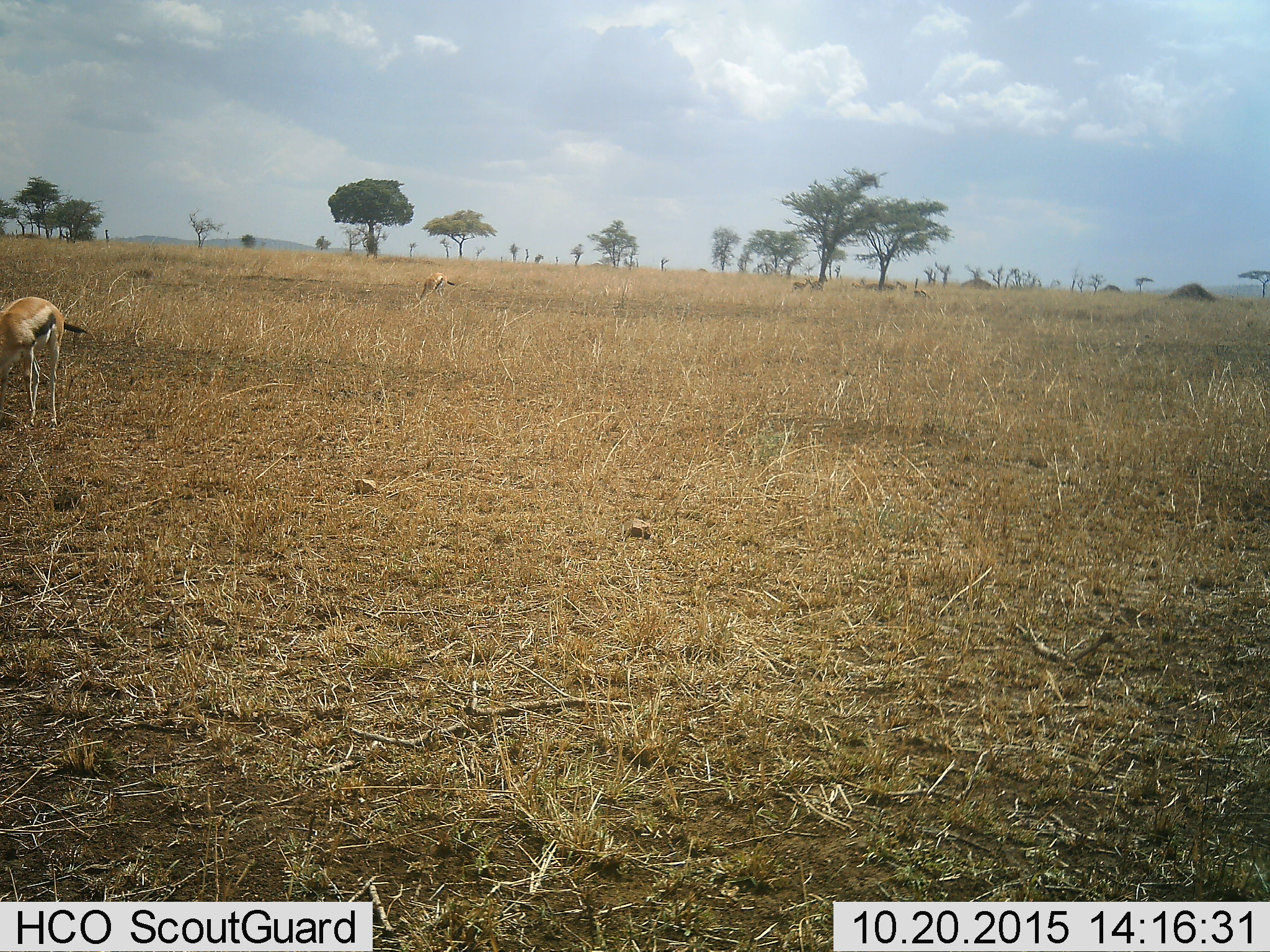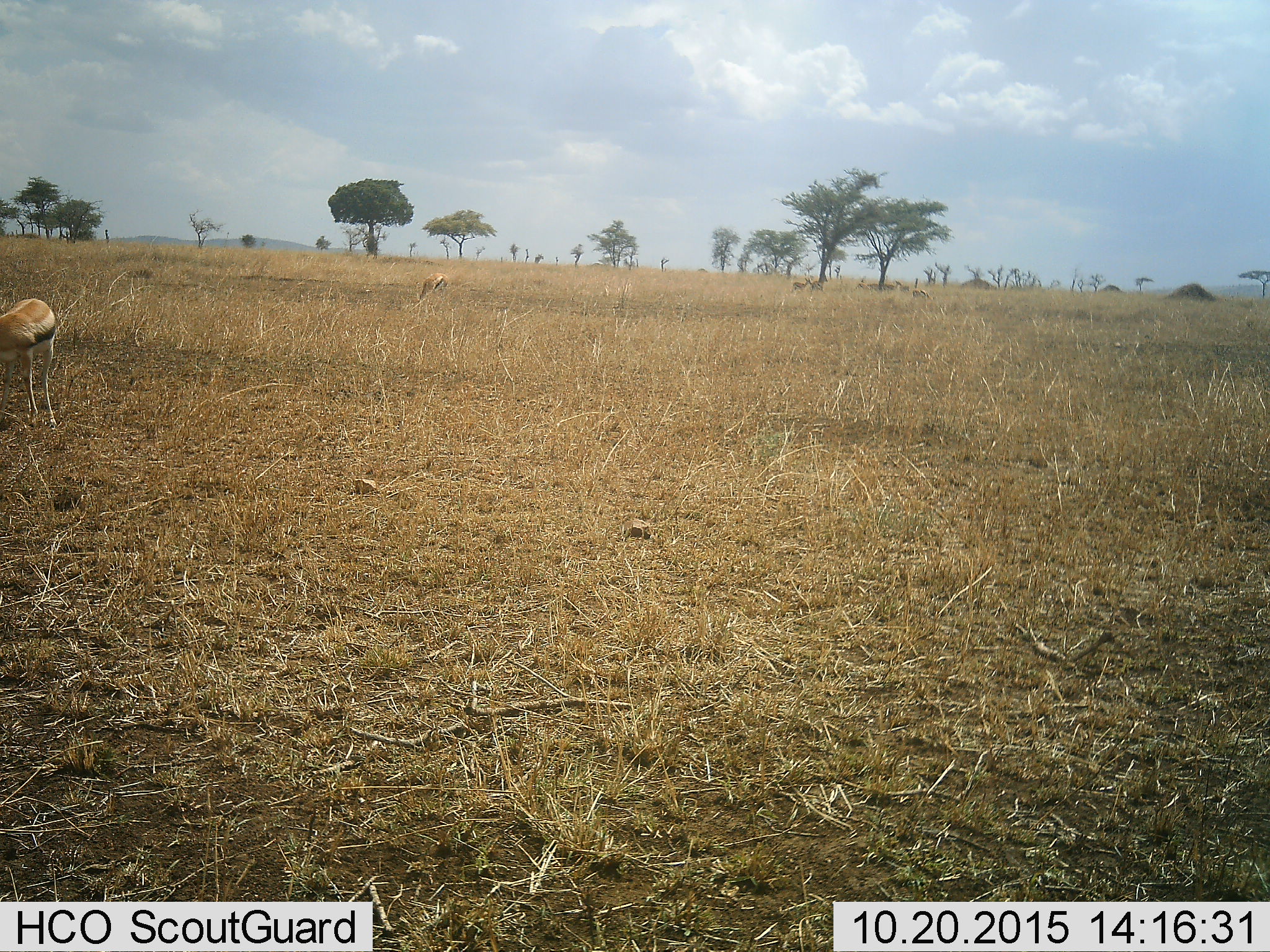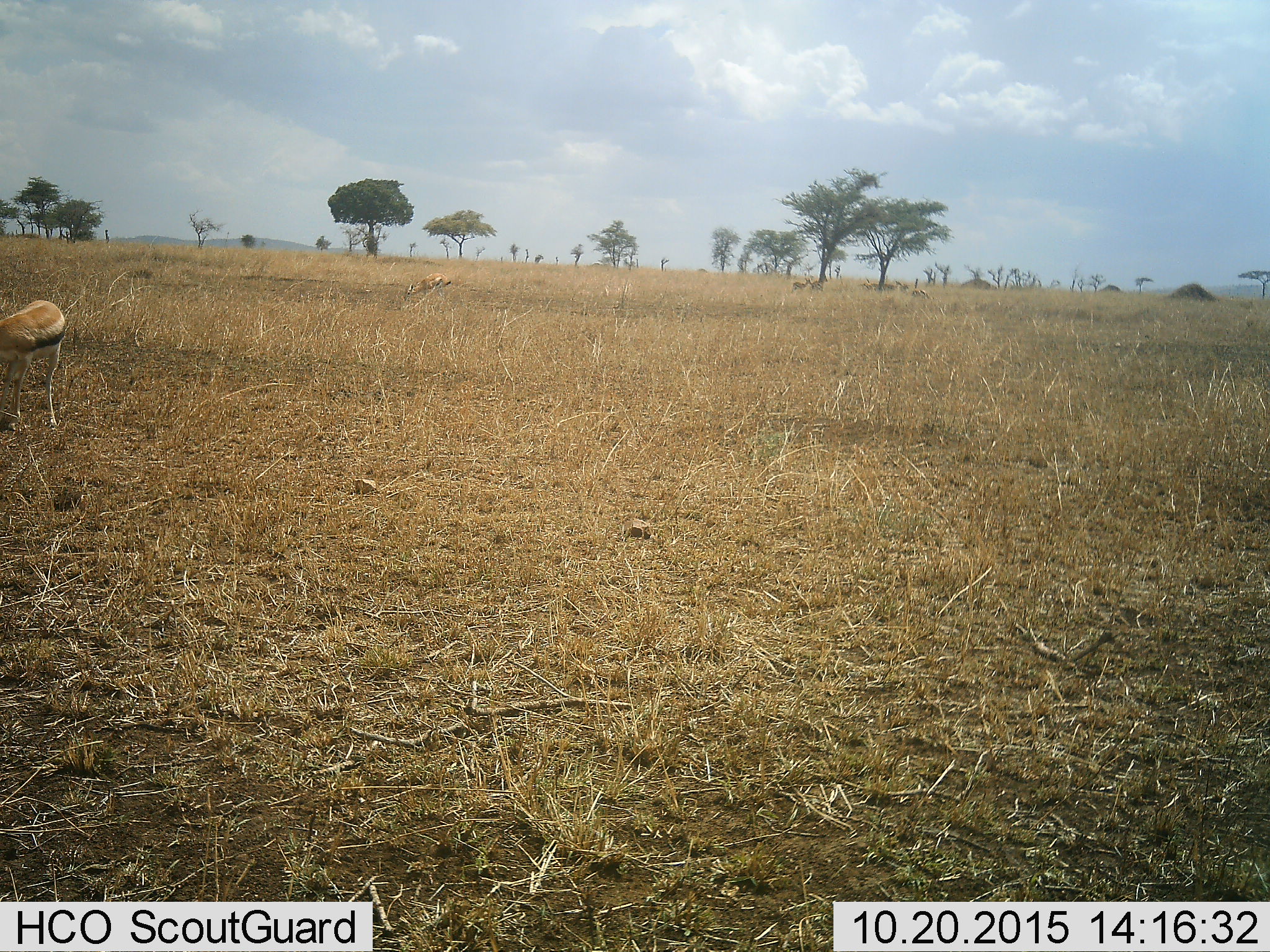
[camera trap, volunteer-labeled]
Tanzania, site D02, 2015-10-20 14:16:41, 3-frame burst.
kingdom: Animalia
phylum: Chordata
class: Mammalia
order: Artiodactyla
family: Bovidae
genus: Eudorcas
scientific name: Eudorcas thomsonii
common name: thomson's gazelle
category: gazellethomsons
Gazellethomsons (thomson's gazelle) (Eudorcas thomsonii), count 3. Behavior (volunteer vote fractions): standing 47%, resting 0%, moving 33%, interacting 0%. Young present (vote fraction): 0%. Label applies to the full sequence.